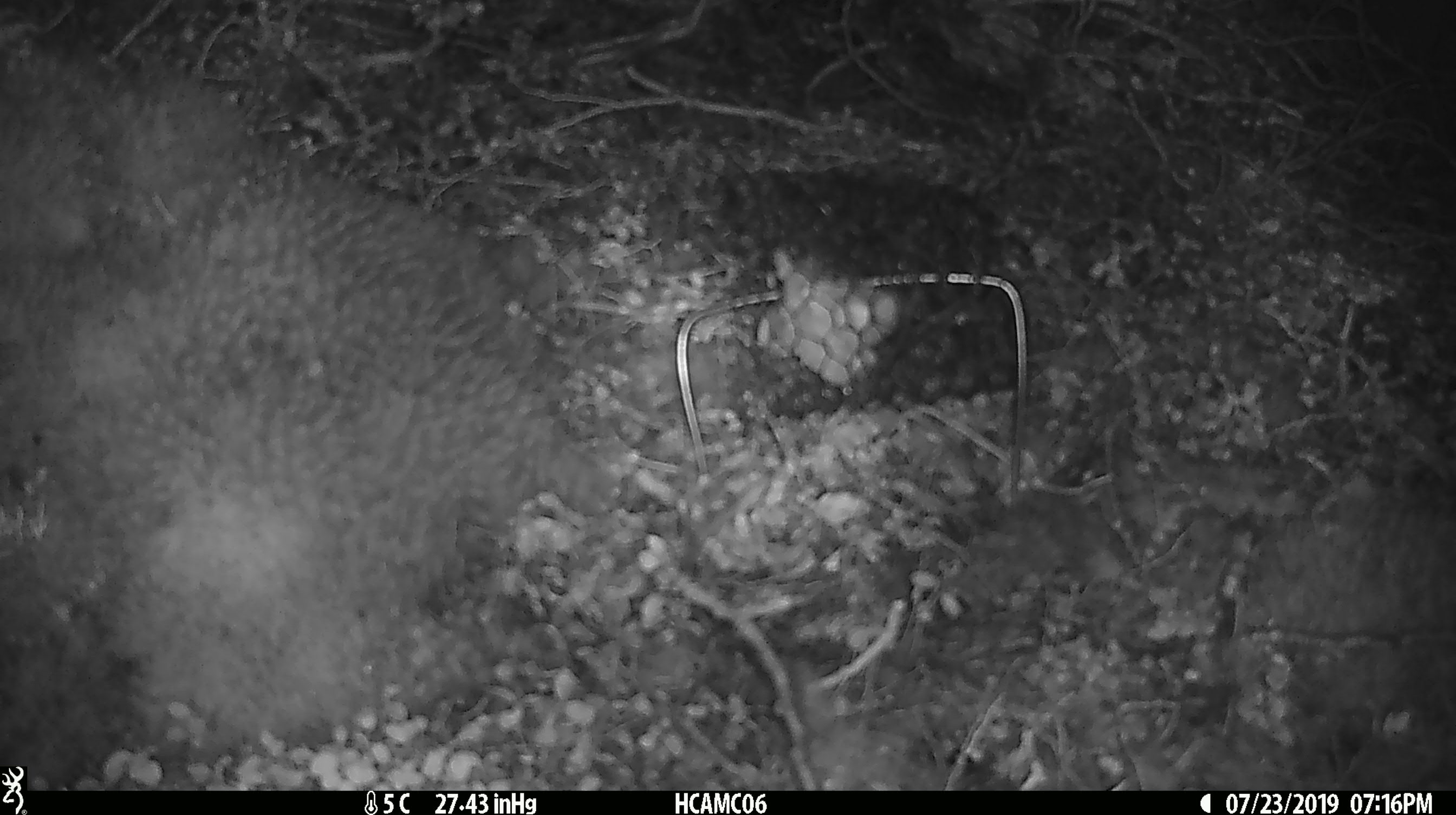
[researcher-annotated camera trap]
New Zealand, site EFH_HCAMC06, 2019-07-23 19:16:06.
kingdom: Animalia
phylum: Chordata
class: Mammalia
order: Rodentia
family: Muridae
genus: Mus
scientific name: Mus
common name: mouse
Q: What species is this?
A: Mouse (Mus).